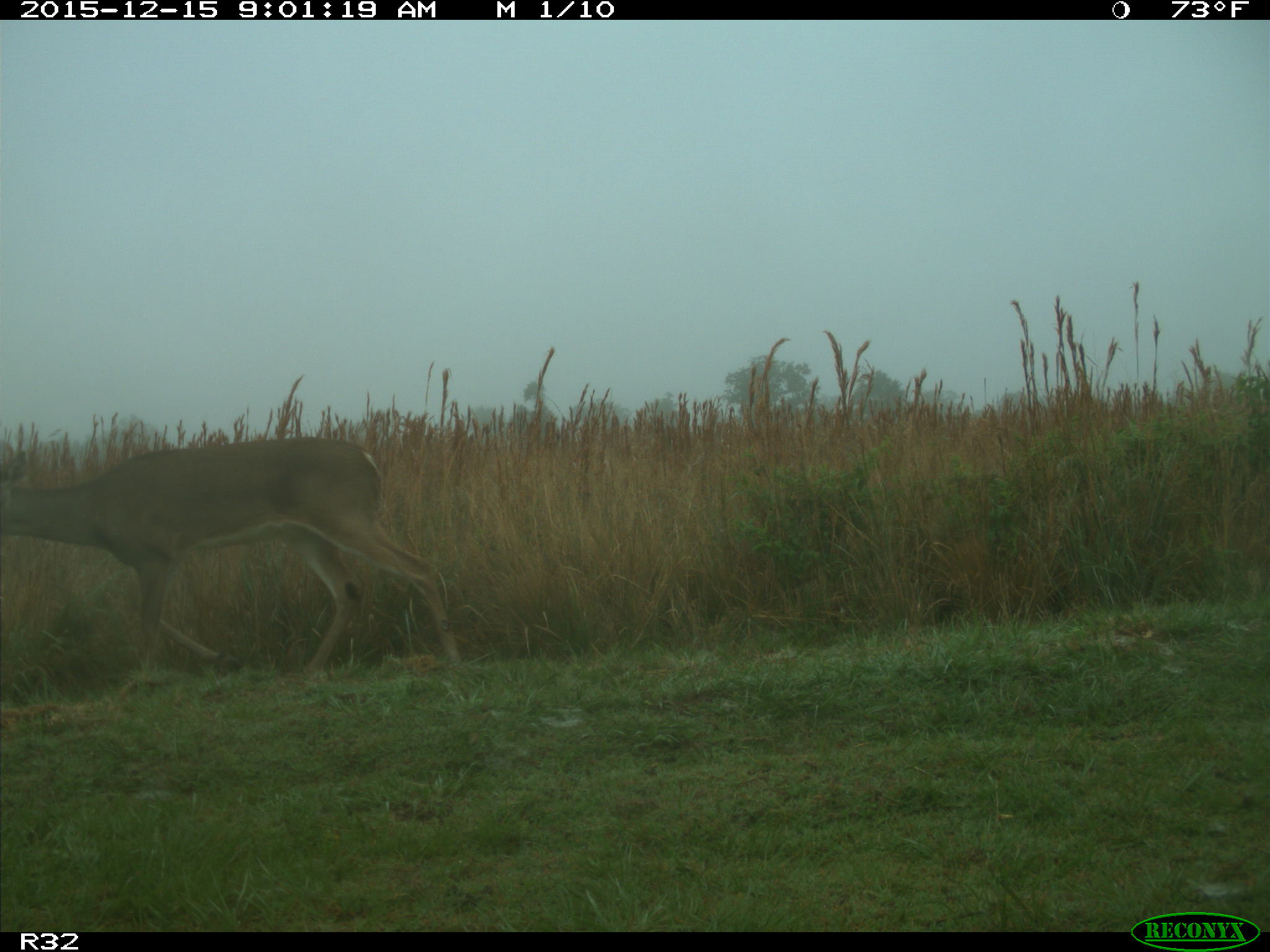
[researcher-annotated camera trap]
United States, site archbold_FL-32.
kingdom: Animalia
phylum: Chordata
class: Mammalia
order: Artiodactyla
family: Cervidae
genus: Odocoileus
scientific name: Odocoileus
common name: deer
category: unidentified deer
Unidentified deer (deer) (Odocoileus).